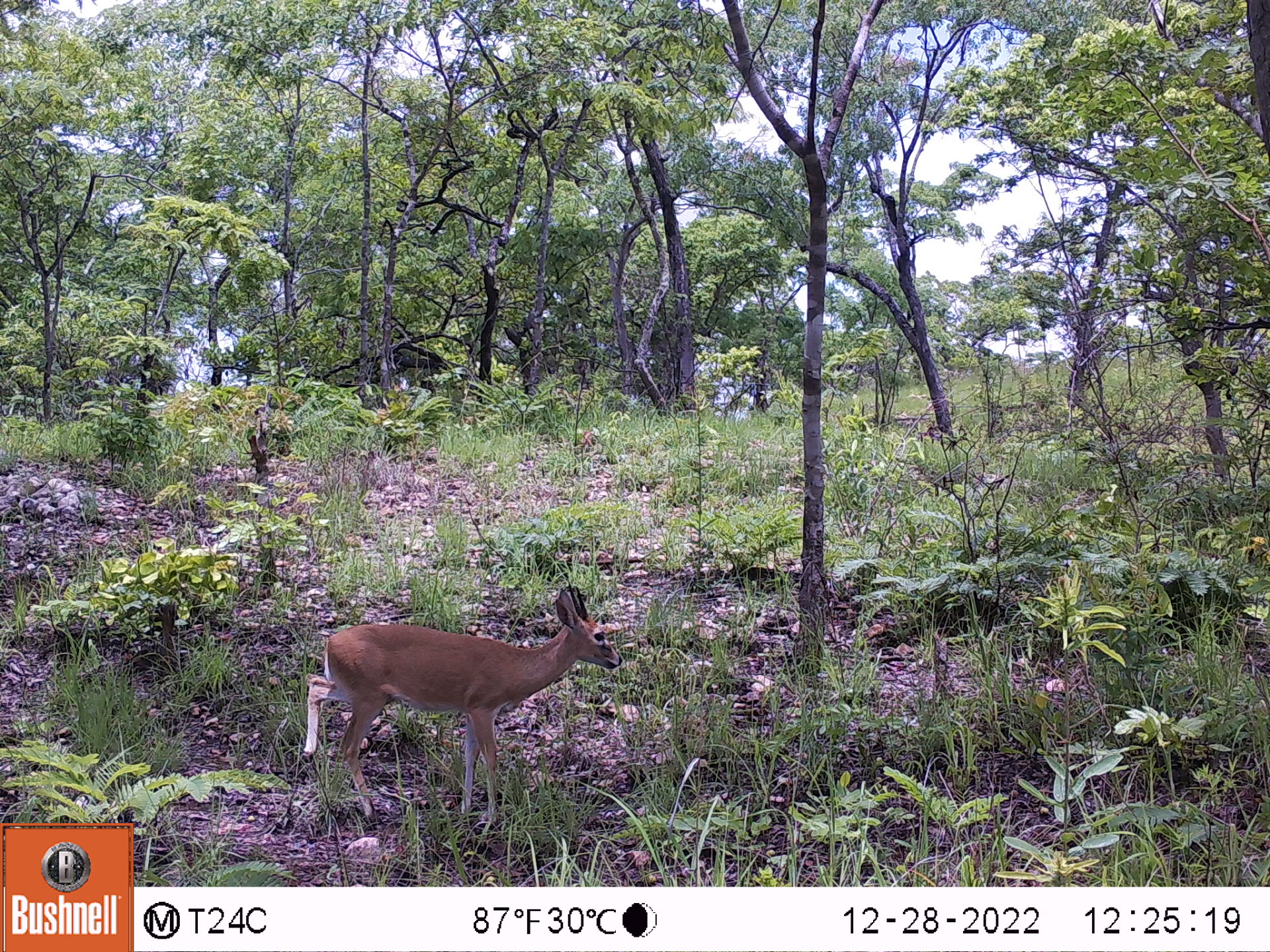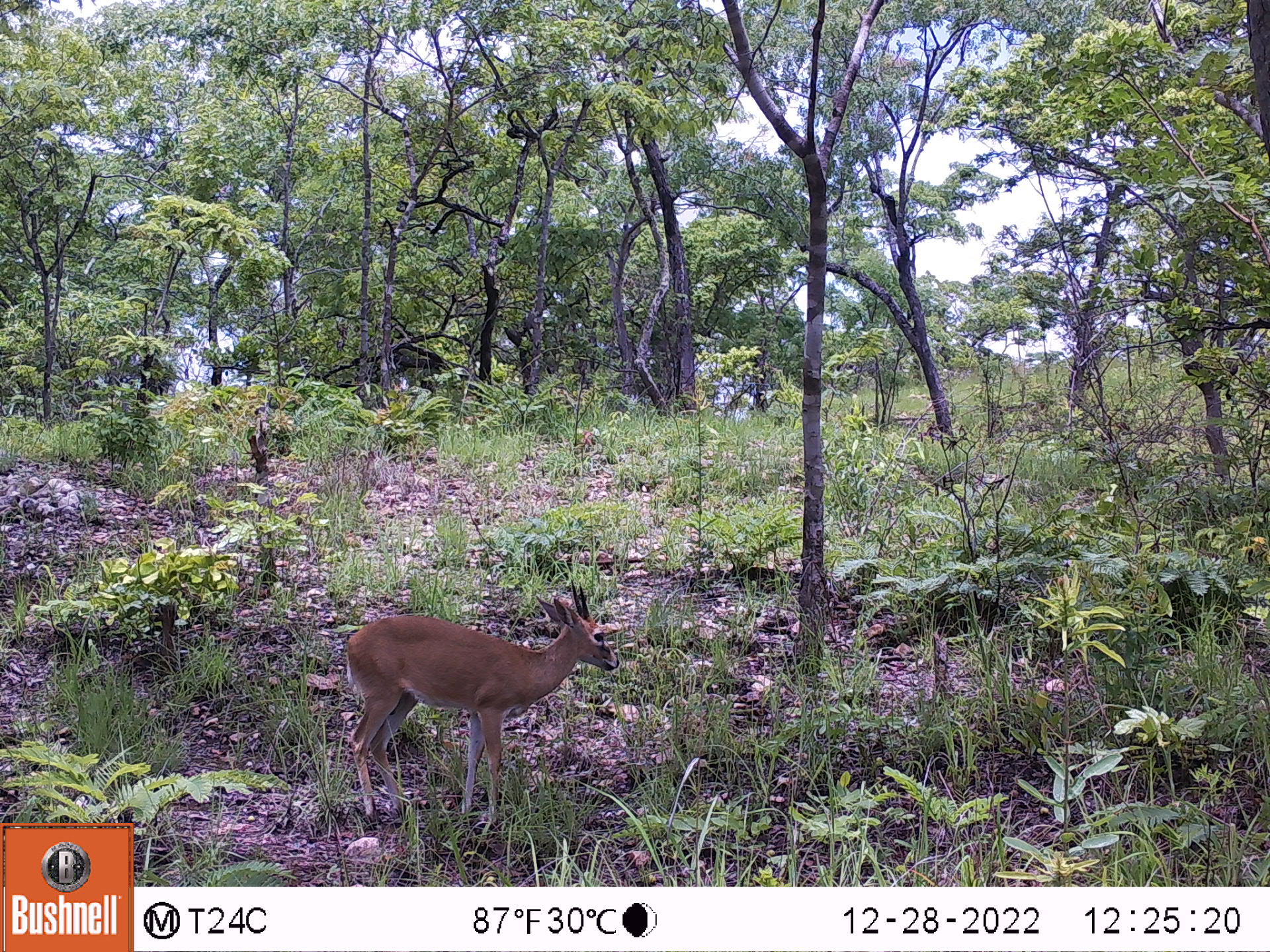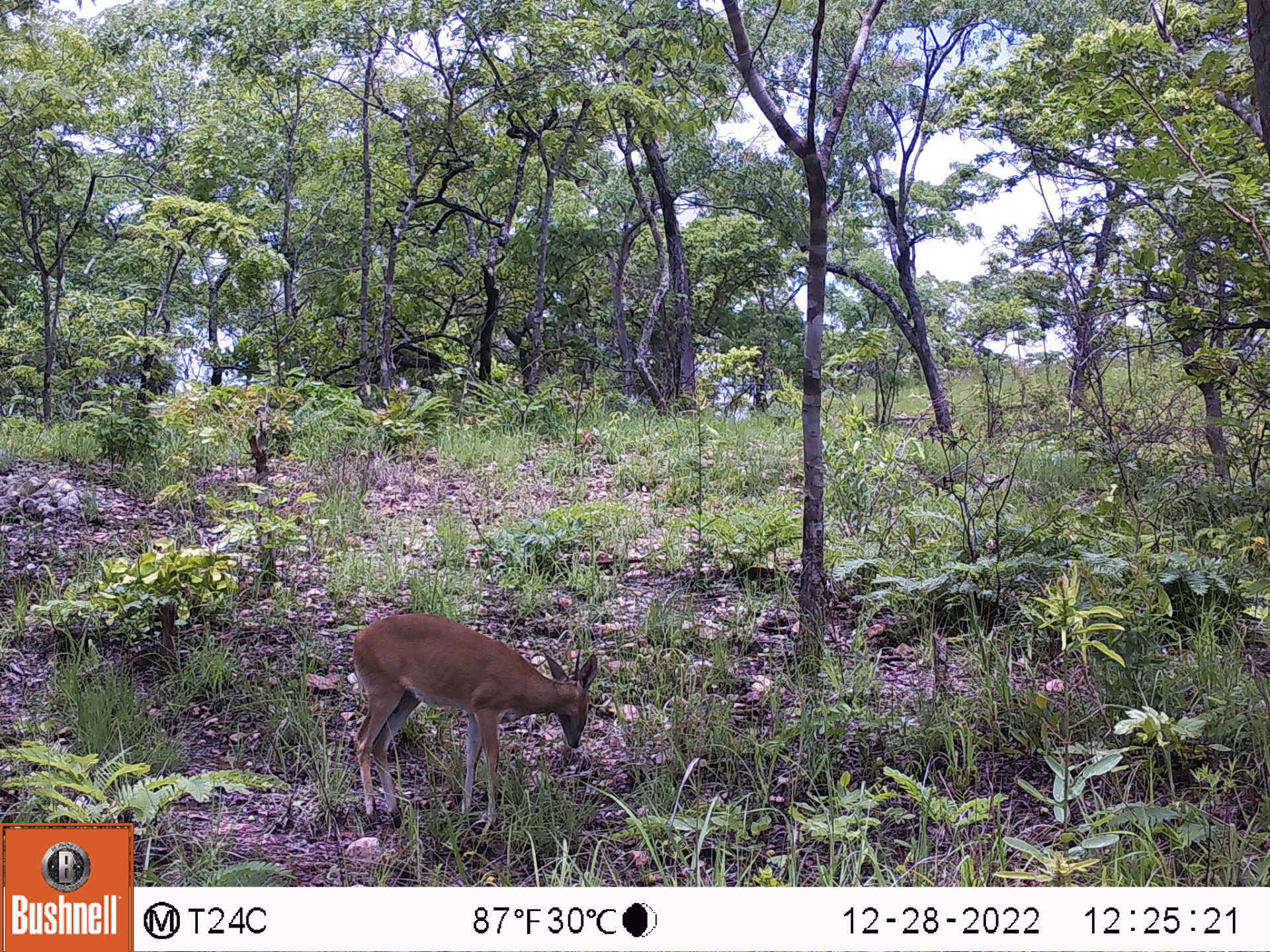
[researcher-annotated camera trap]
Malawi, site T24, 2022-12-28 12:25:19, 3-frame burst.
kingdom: Animalia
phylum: Chordata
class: Mammalia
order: Artiodactyla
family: Bovidae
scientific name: Antilopinae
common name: small antelope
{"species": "small antelope (Antilopinae)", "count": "1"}